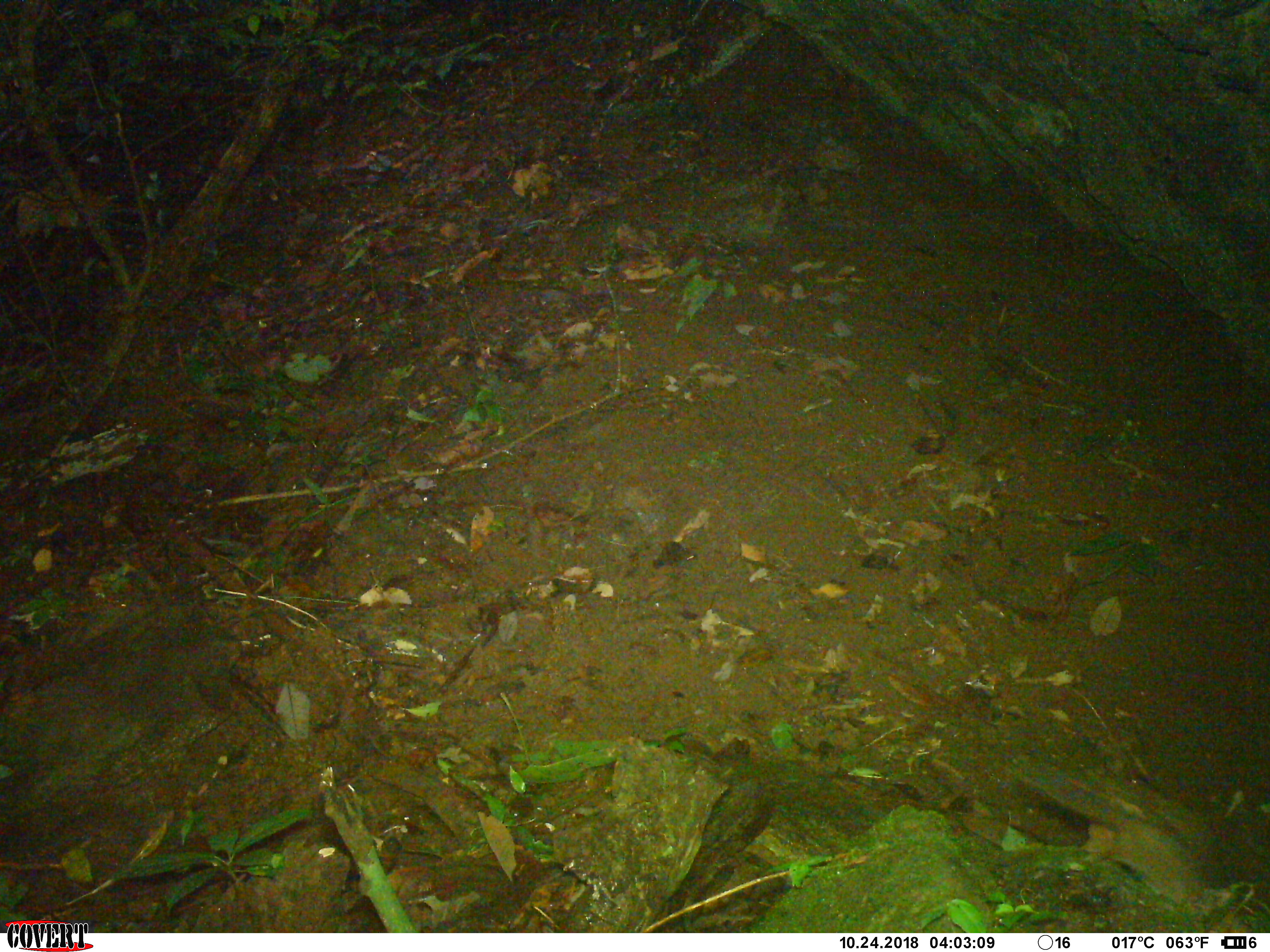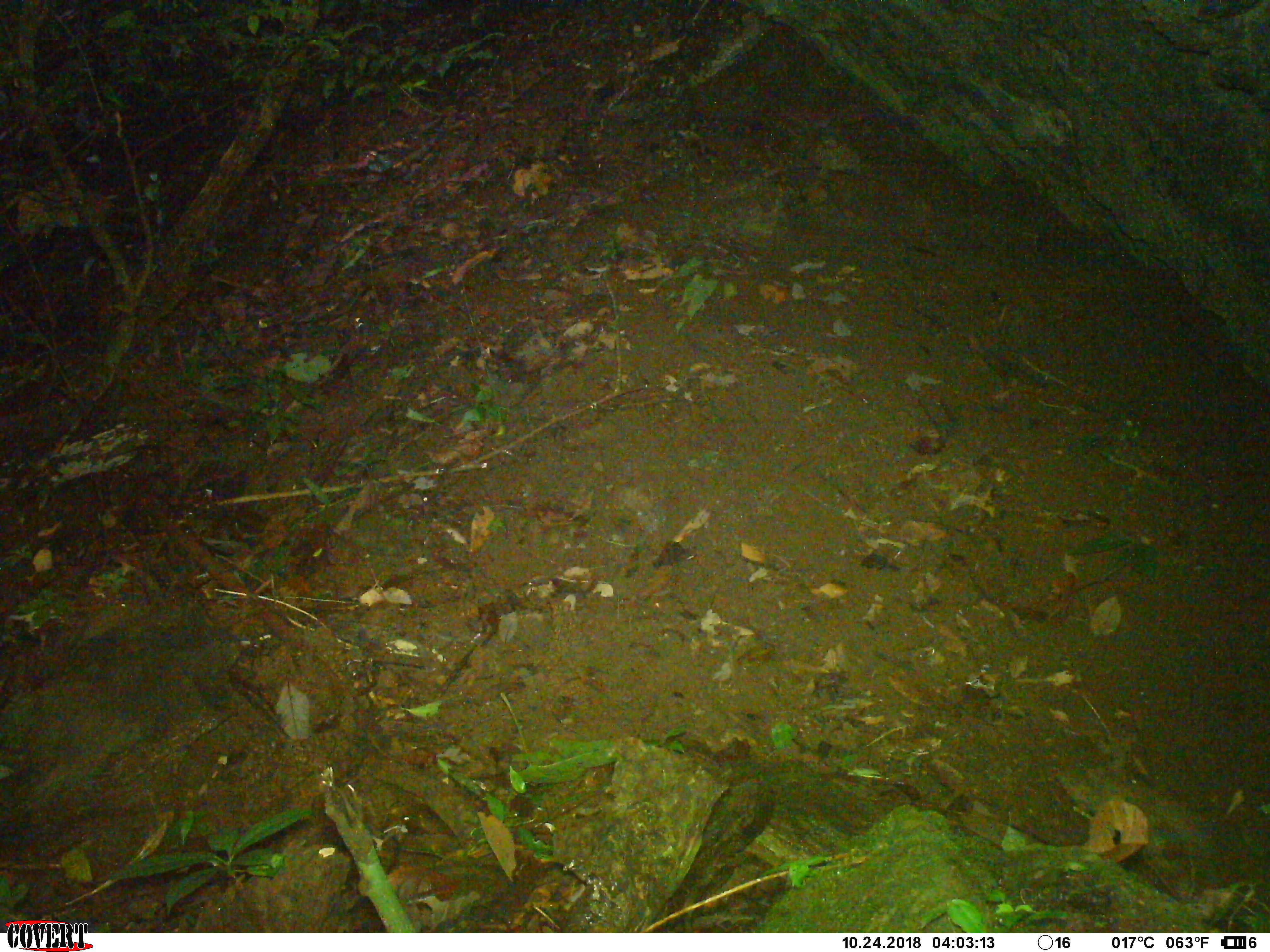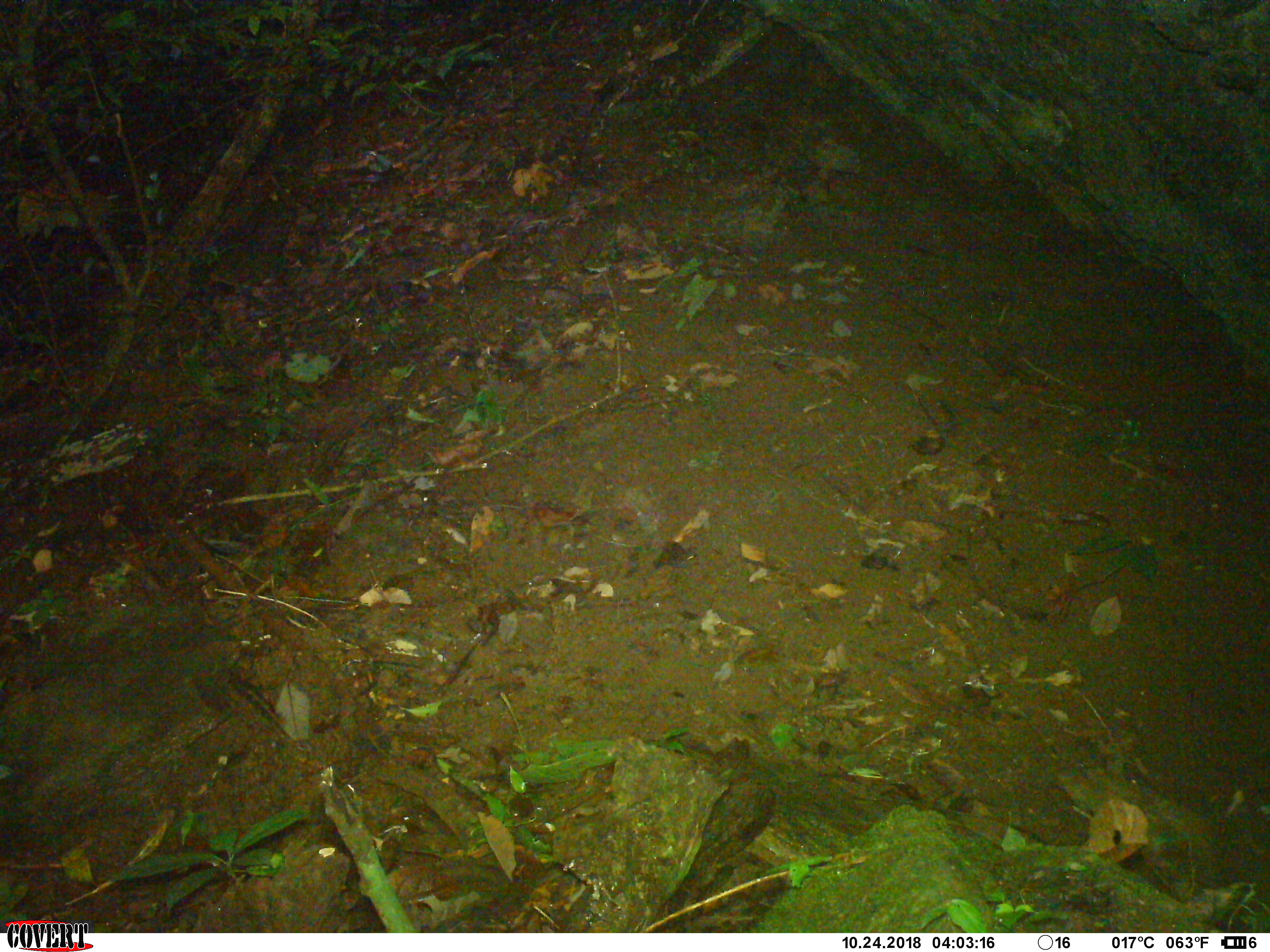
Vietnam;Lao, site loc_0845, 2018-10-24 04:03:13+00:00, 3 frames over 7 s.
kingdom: Animalia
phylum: Chordata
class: Mammalia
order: Rodentia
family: Sciuridae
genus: Dremomys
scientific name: Dremomys rufigenis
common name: red-cheeked squirrel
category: red cheeked squirrel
Red cheeked squirrel (red-cheeked squirrel) (Dremomys rufigenis). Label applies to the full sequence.